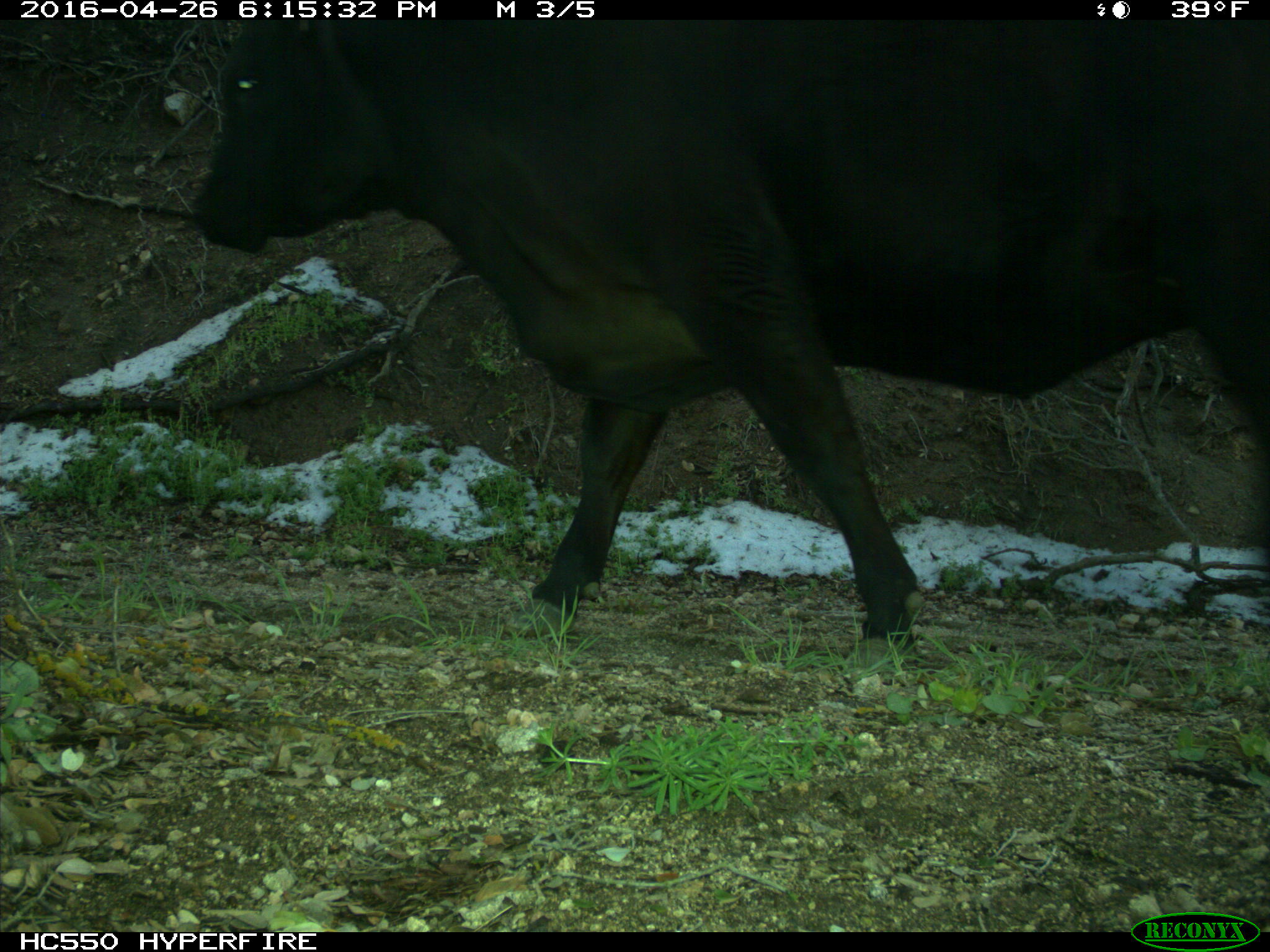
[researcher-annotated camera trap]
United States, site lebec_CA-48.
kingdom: Animalia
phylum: Chordata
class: Mammalia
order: Artiodactyla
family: Bovidae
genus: Bos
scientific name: Bos taurus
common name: domestic cow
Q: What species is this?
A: Bos taurus (domestic cow).